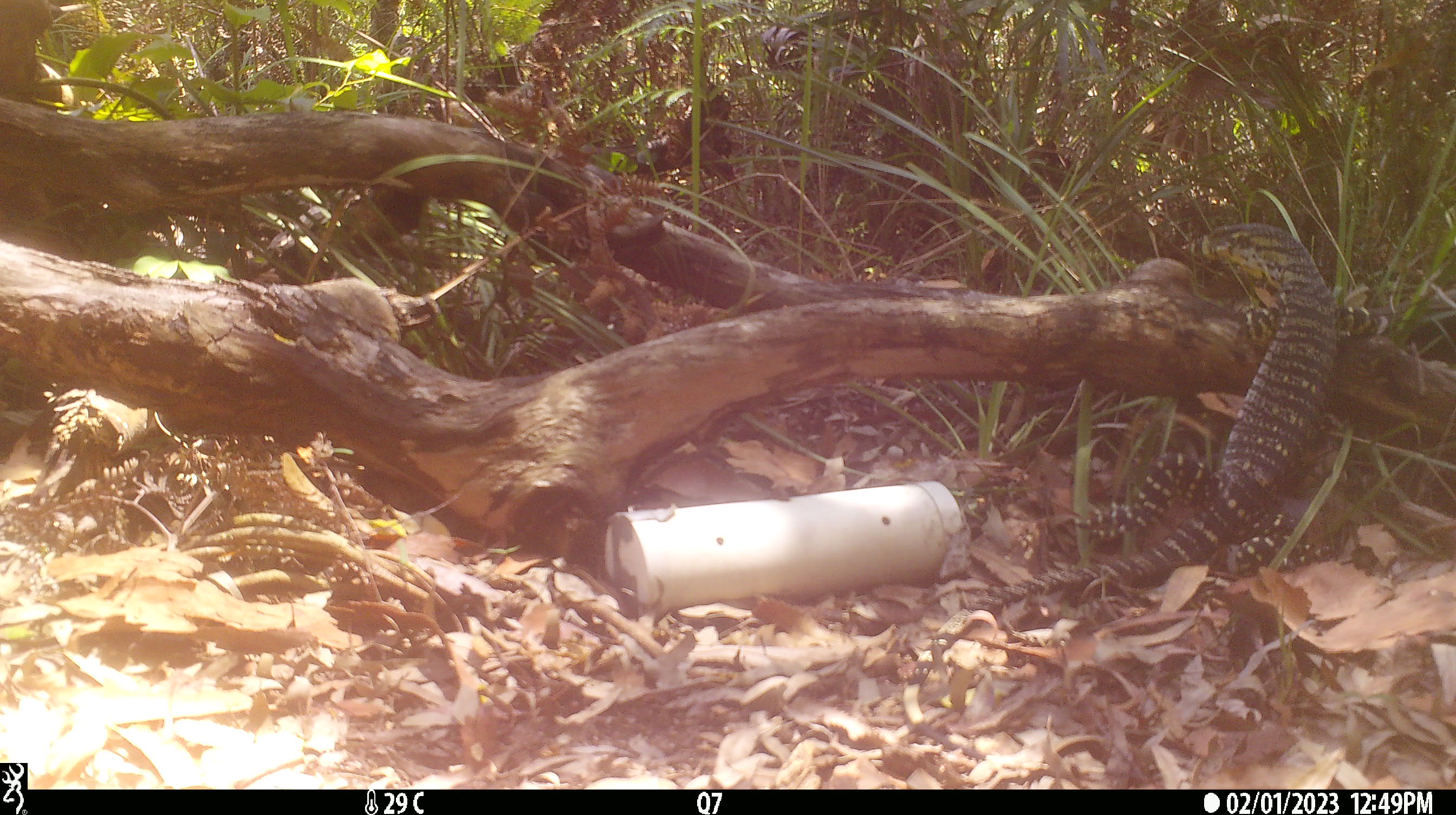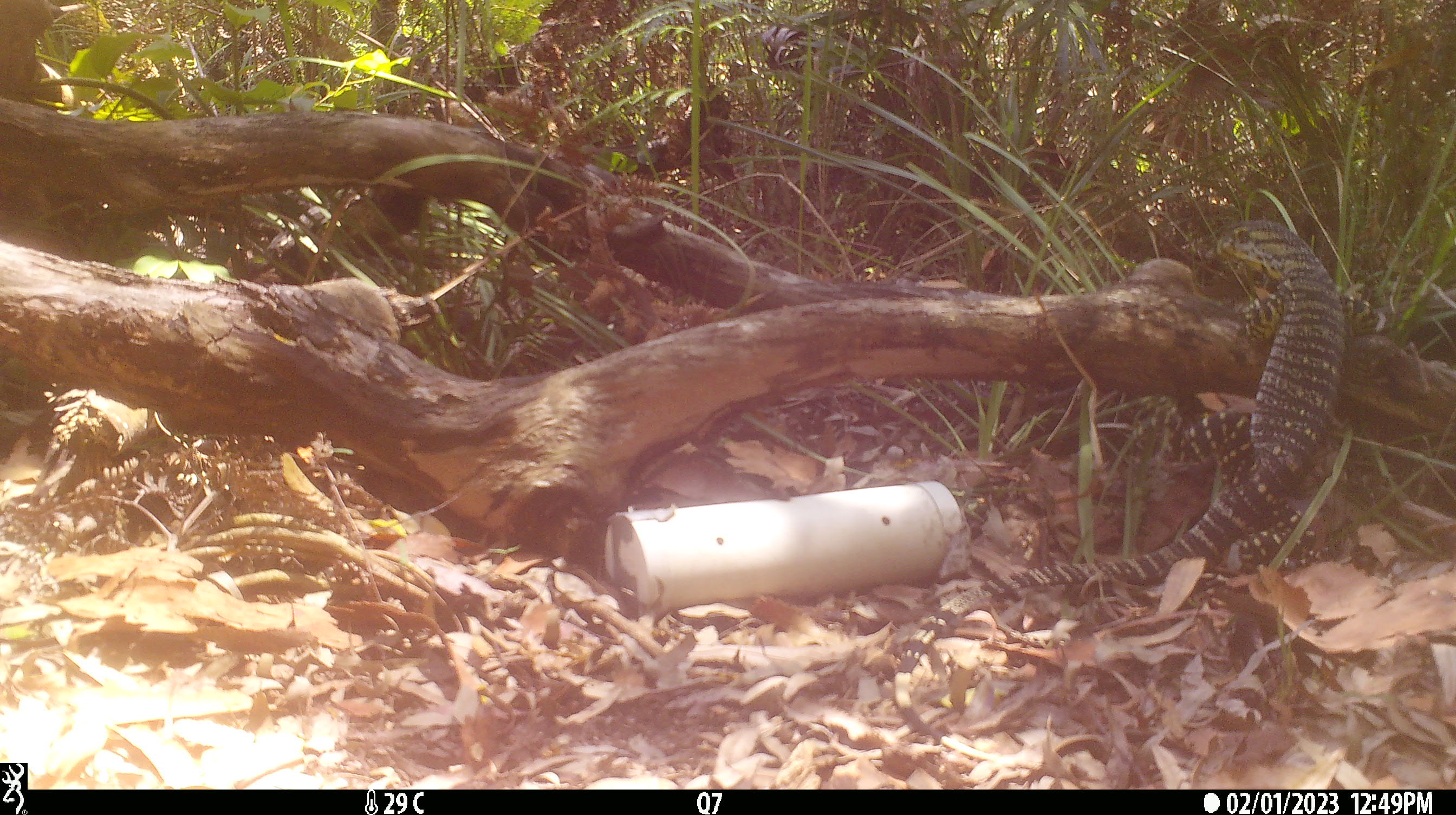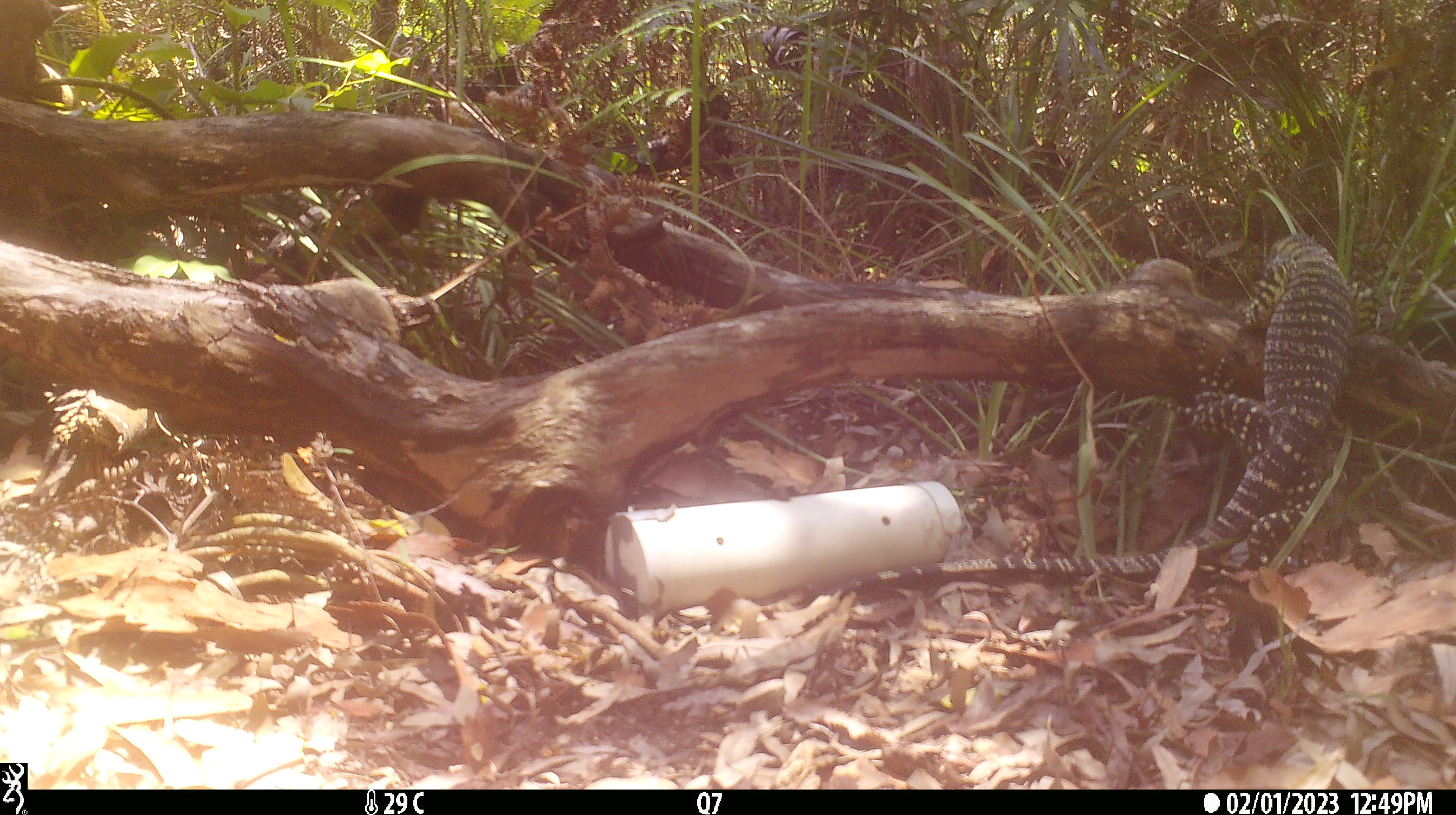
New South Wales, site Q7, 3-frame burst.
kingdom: Animalia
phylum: Chordata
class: Reptilia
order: Squamata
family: Varanidae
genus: Varanus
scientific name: Varanus varius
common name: lace monitor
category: goanna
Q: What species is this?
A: Goanna (lace monitor) (Varanus varius).